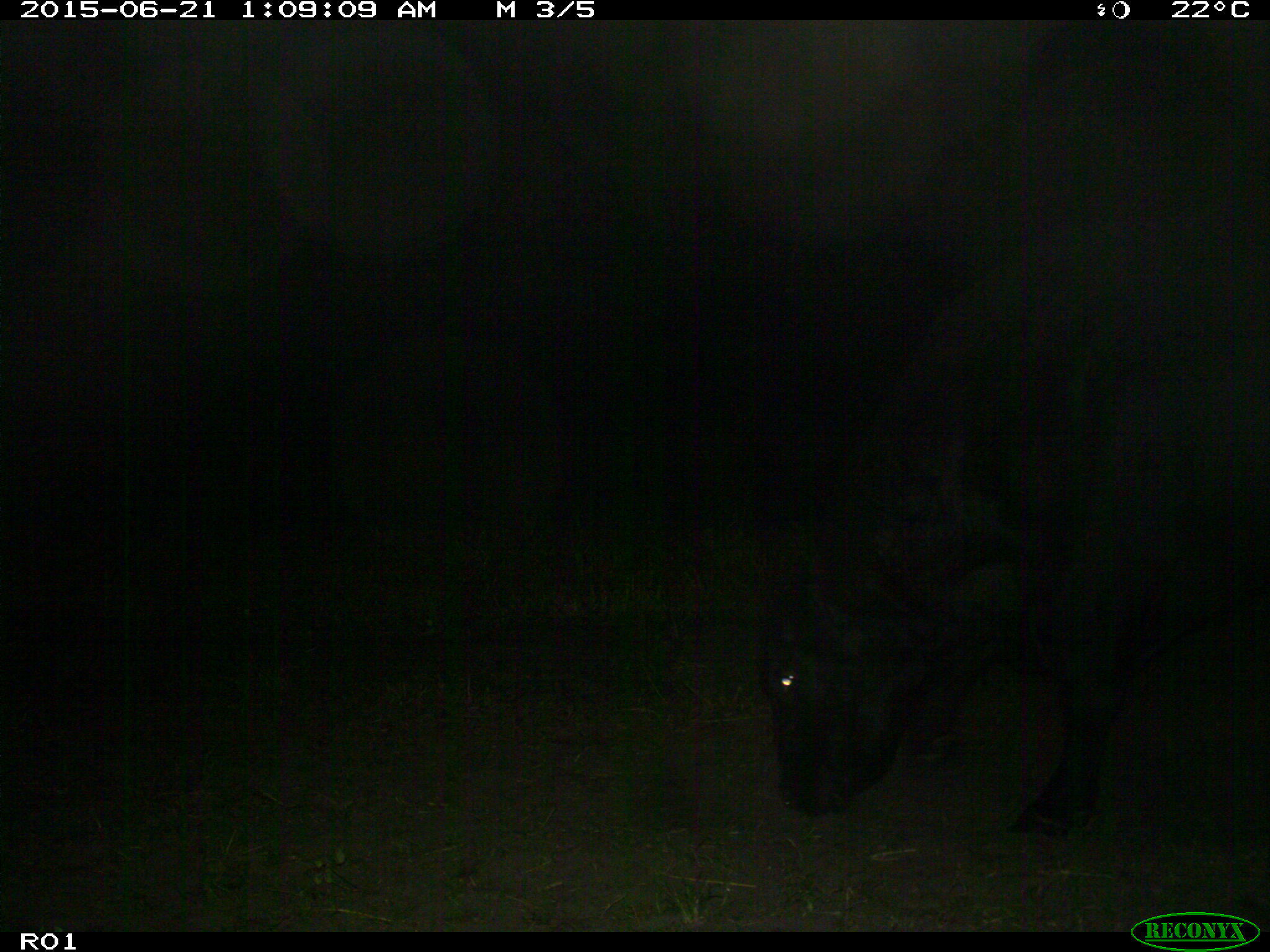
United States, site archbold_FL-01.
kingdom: Animalia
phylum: Chordata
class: Mammalia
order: Artiodactyla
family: Bovidae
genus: Bos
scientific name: Bos taurus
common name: domestic cow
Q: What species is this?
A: Bos taurus (domestic cow).